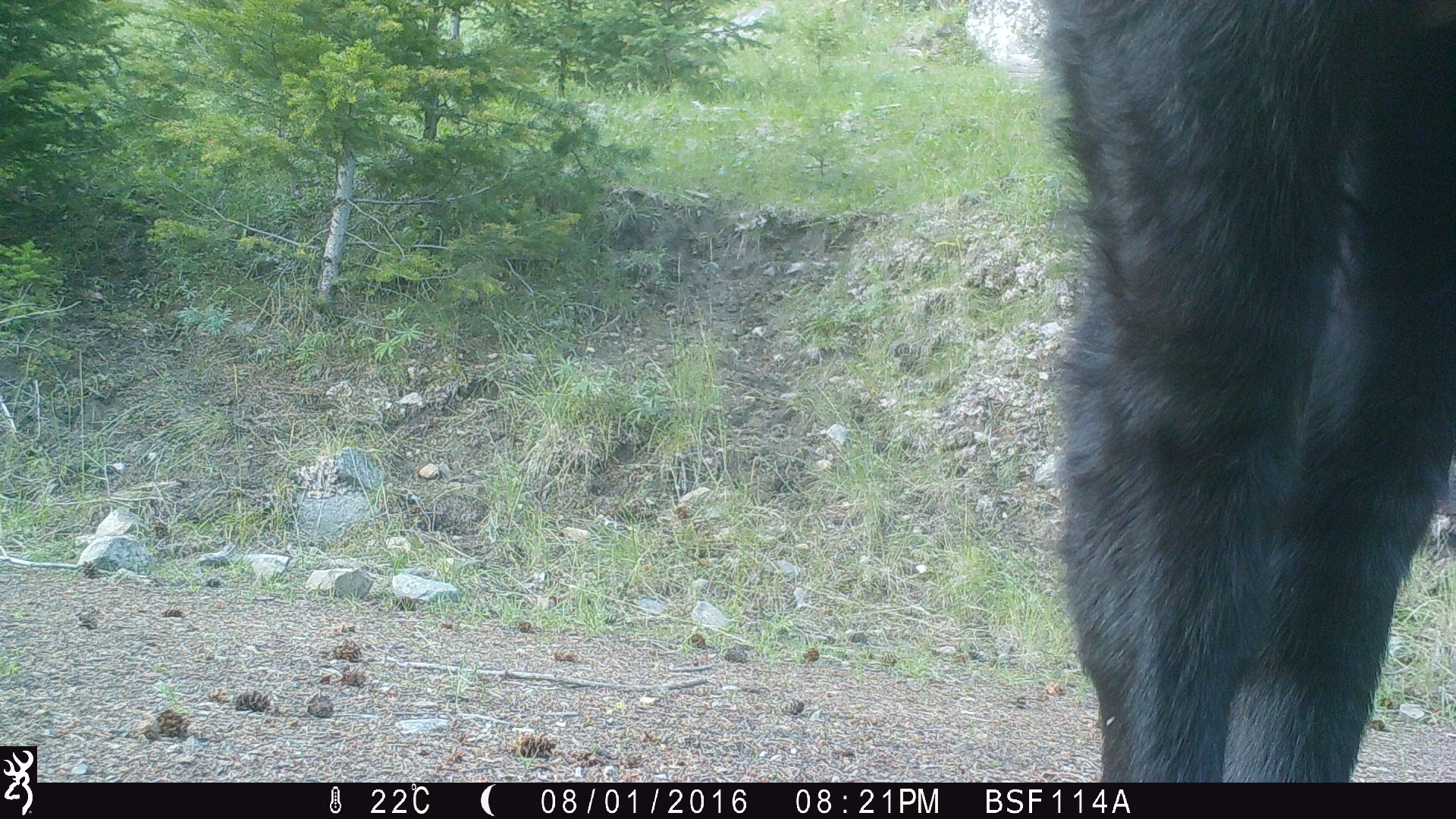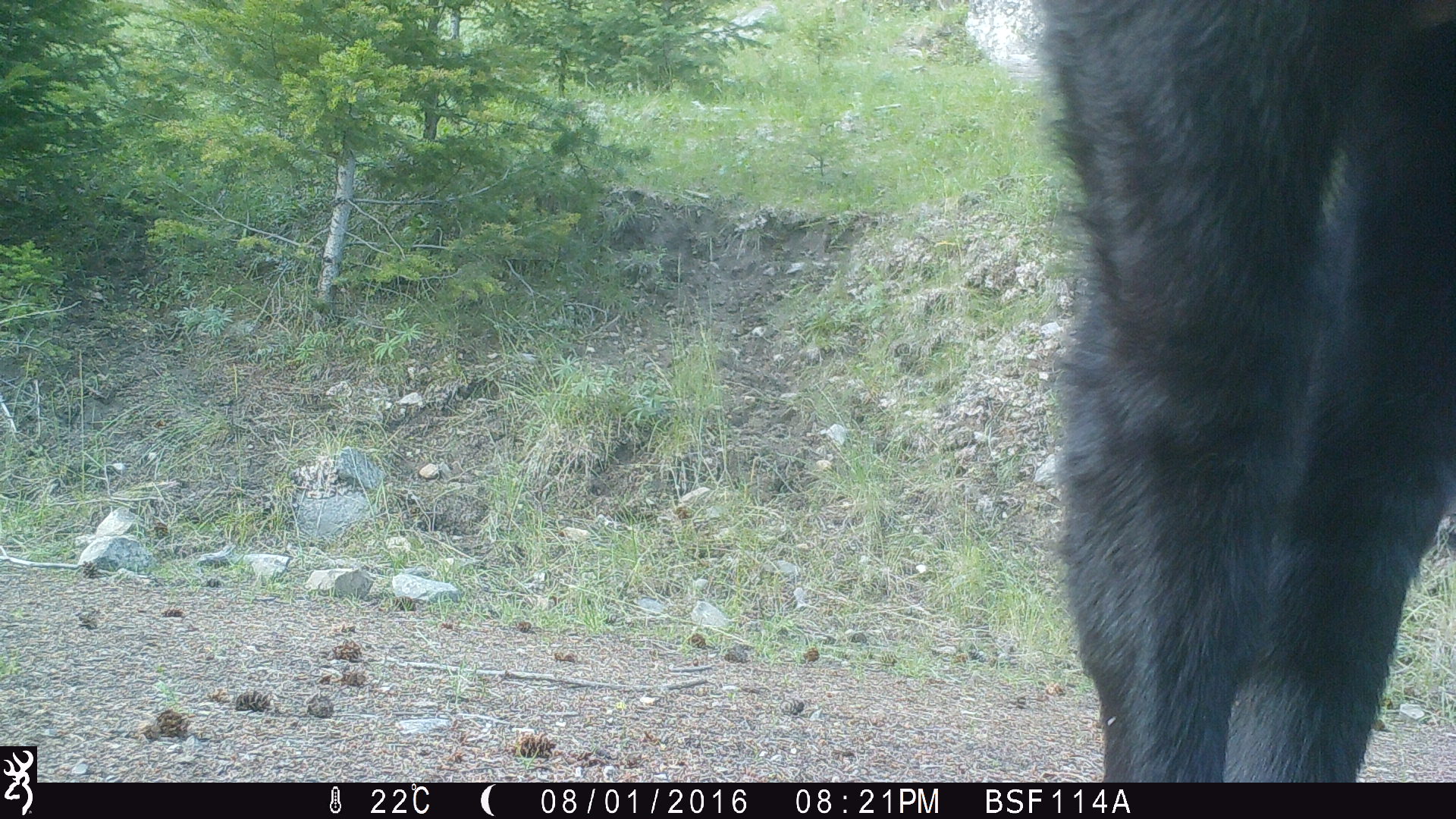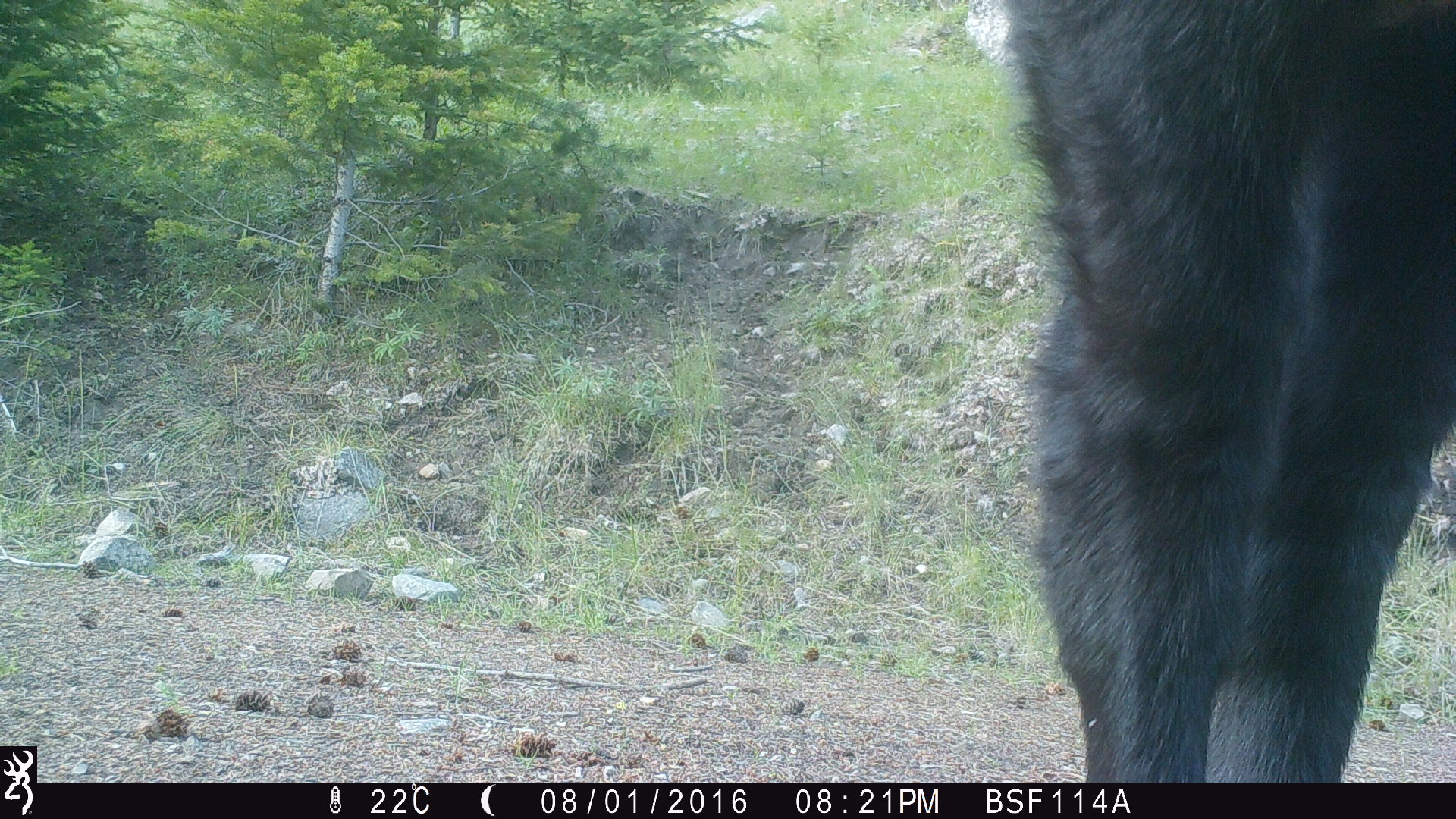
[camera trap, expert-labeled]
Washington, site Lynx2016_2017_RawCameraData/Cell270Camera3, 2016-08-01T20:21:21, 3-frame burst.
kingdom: Animalia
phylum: Chordata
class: Mammalia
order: Artiodactyla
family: Bovidae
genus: Bos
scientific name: Bos taurus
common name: domestic cattle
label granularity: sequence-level